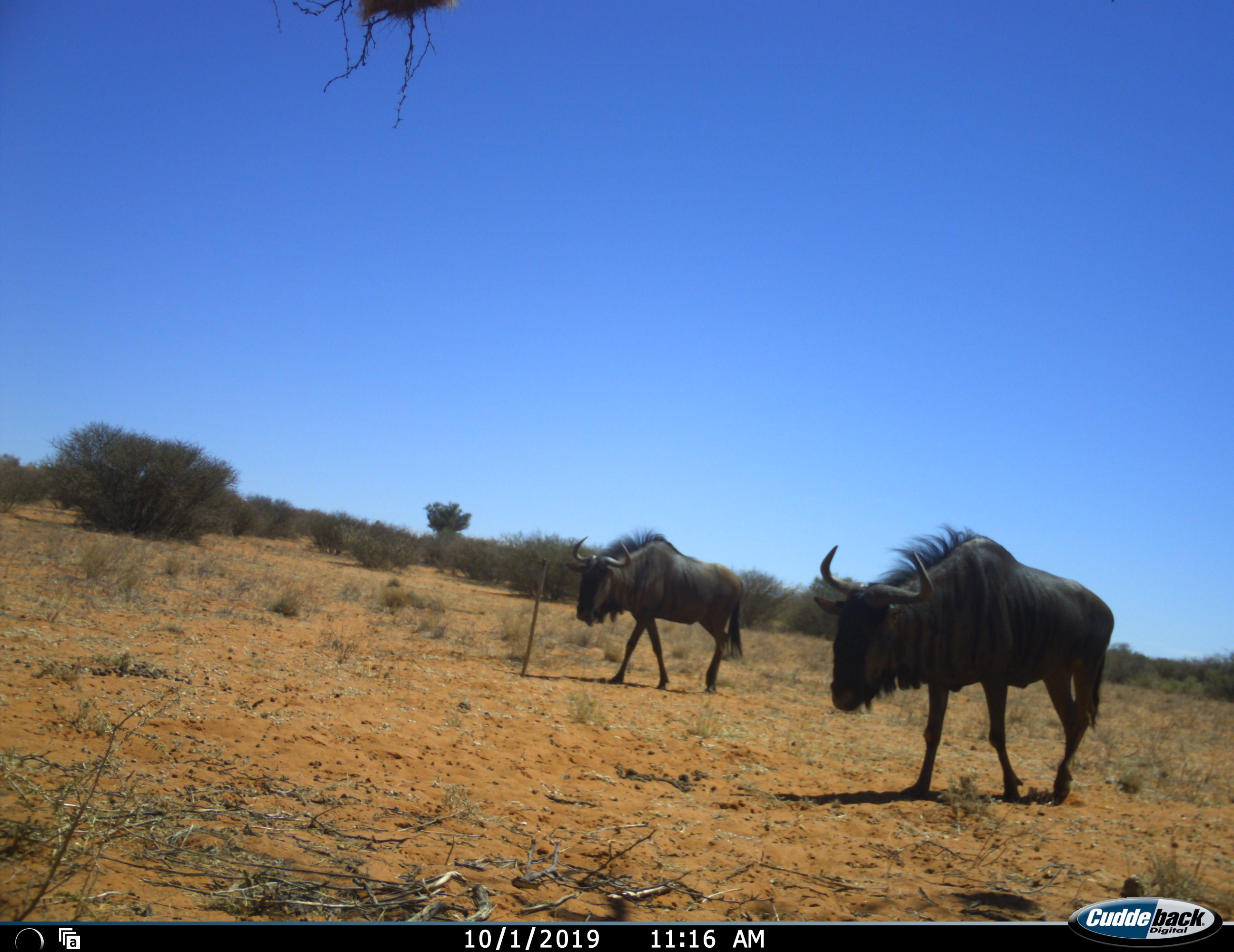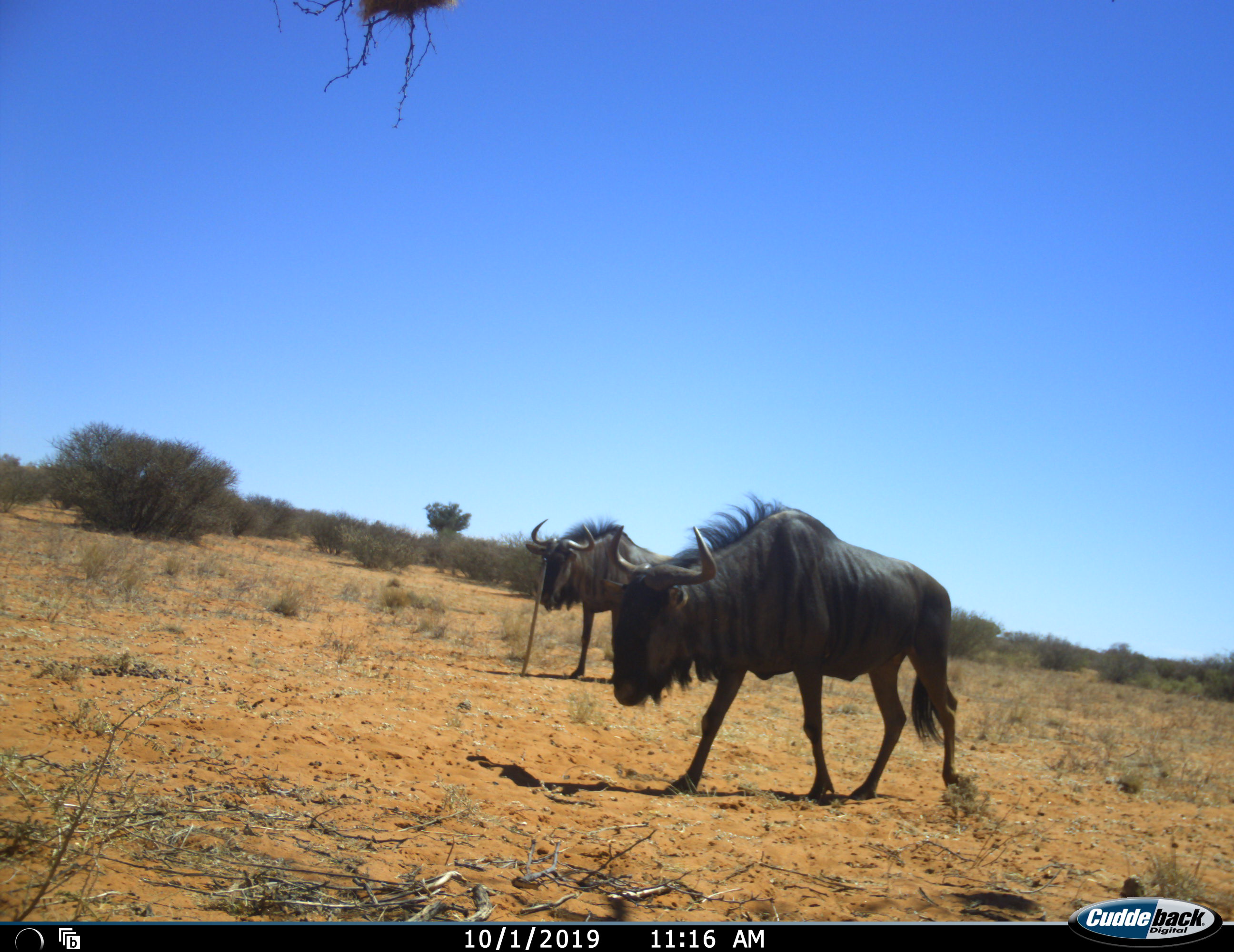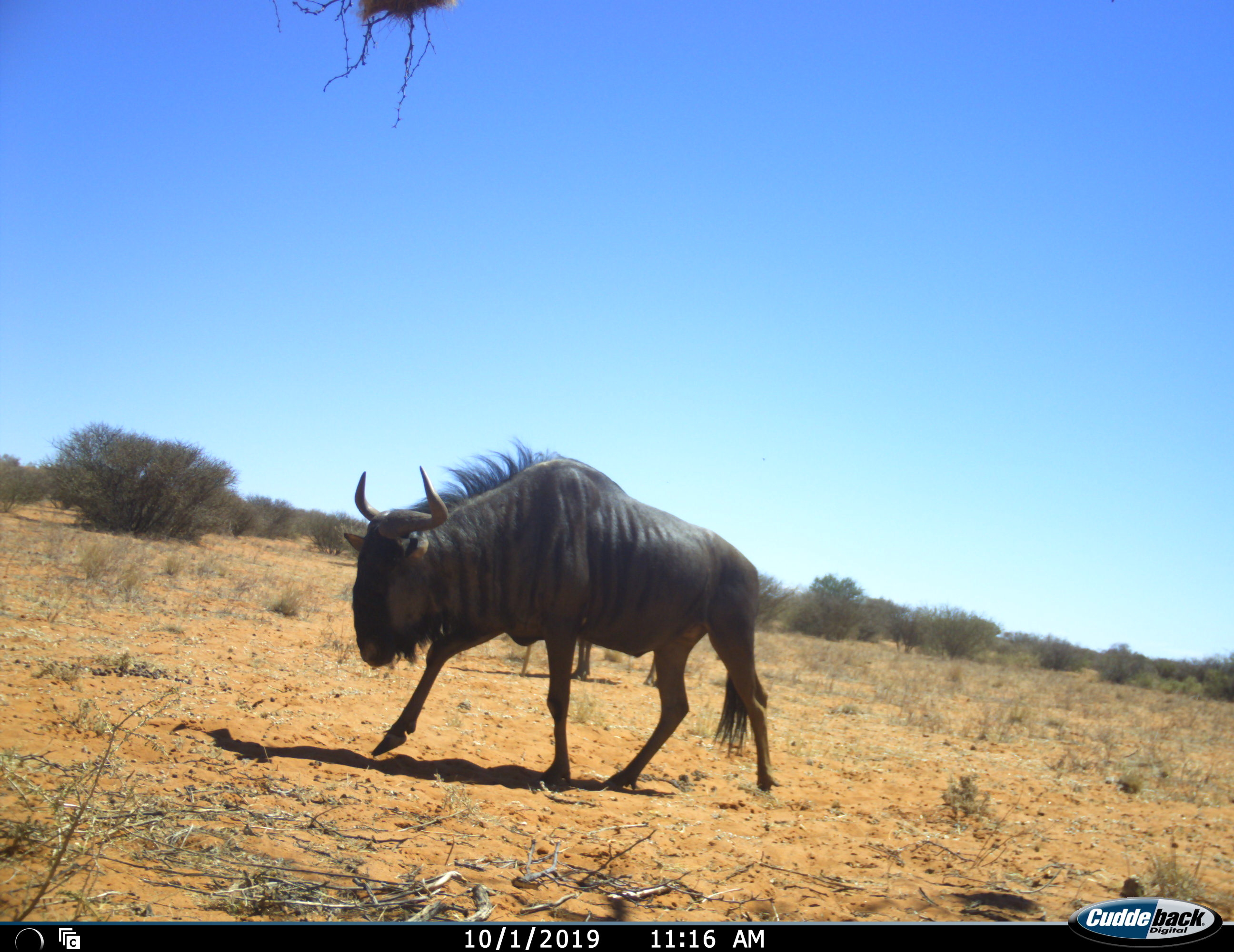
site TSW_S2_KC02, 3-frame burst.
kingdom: Animalia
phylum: Chordata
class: Mammalia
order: Artiodactyla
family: Bovidae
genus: Connochaetes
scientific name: Connochaetes taurinus taurinus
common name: blue wildebeest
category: wildebeestblue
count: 2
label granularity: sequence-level